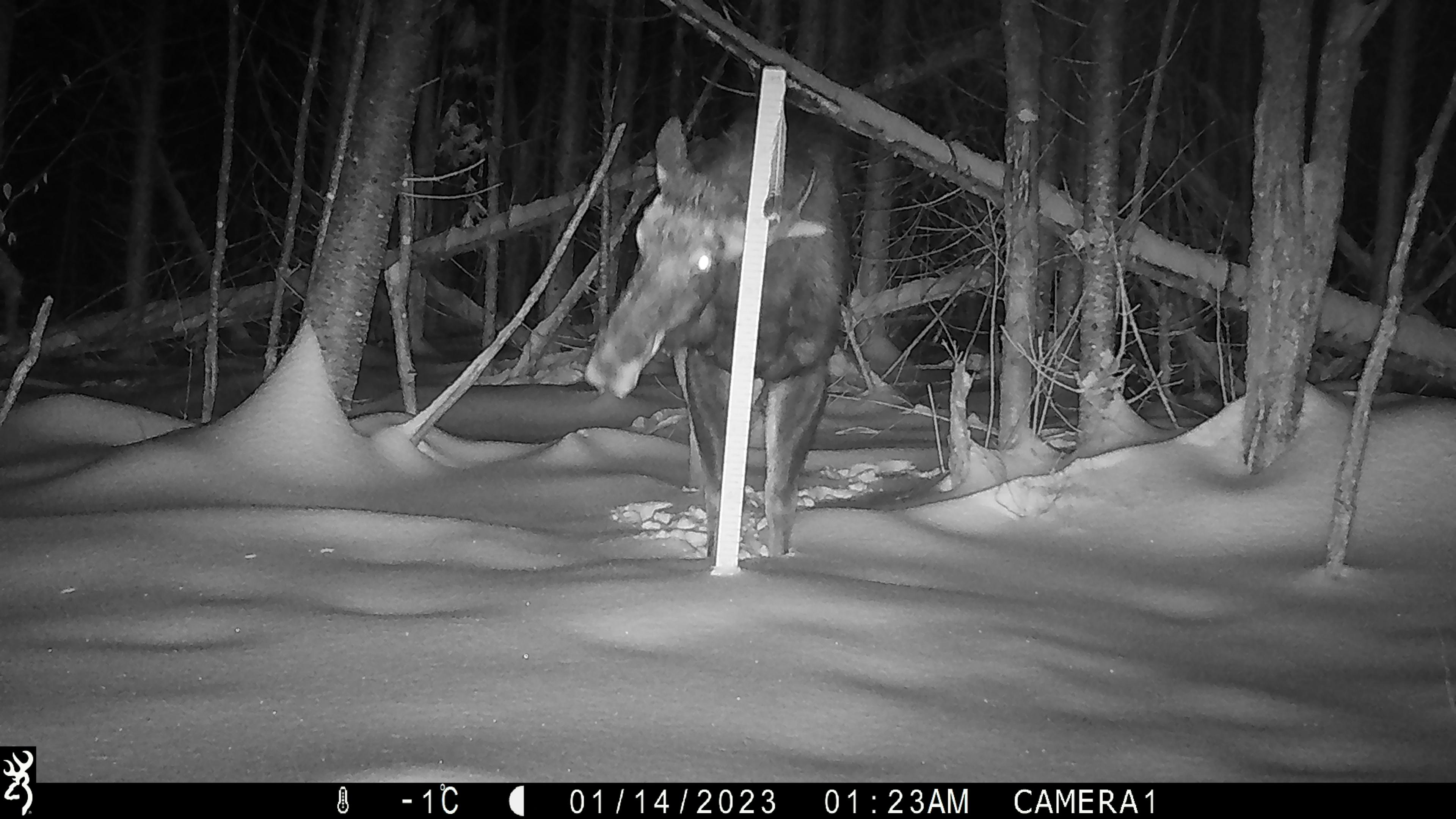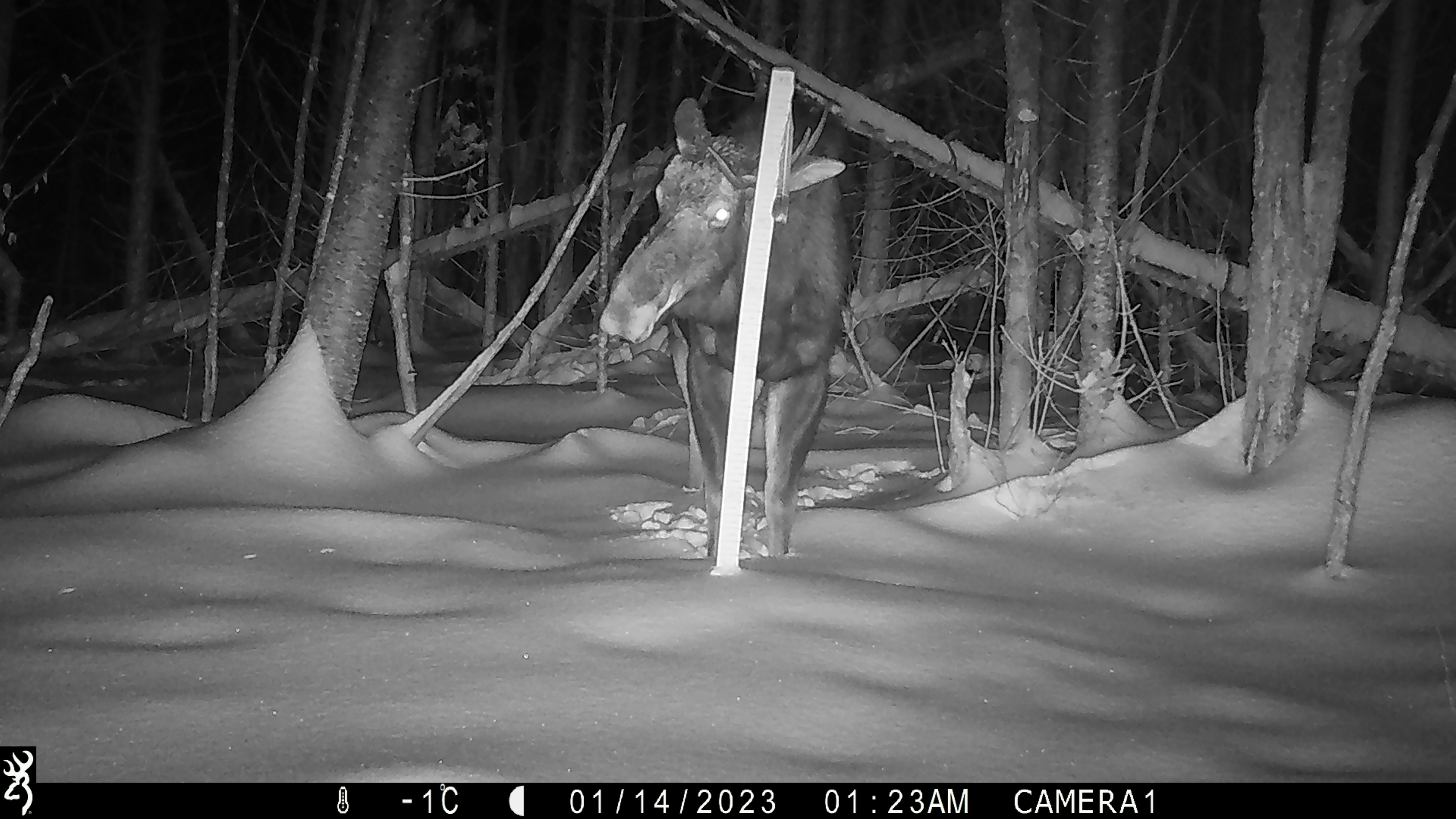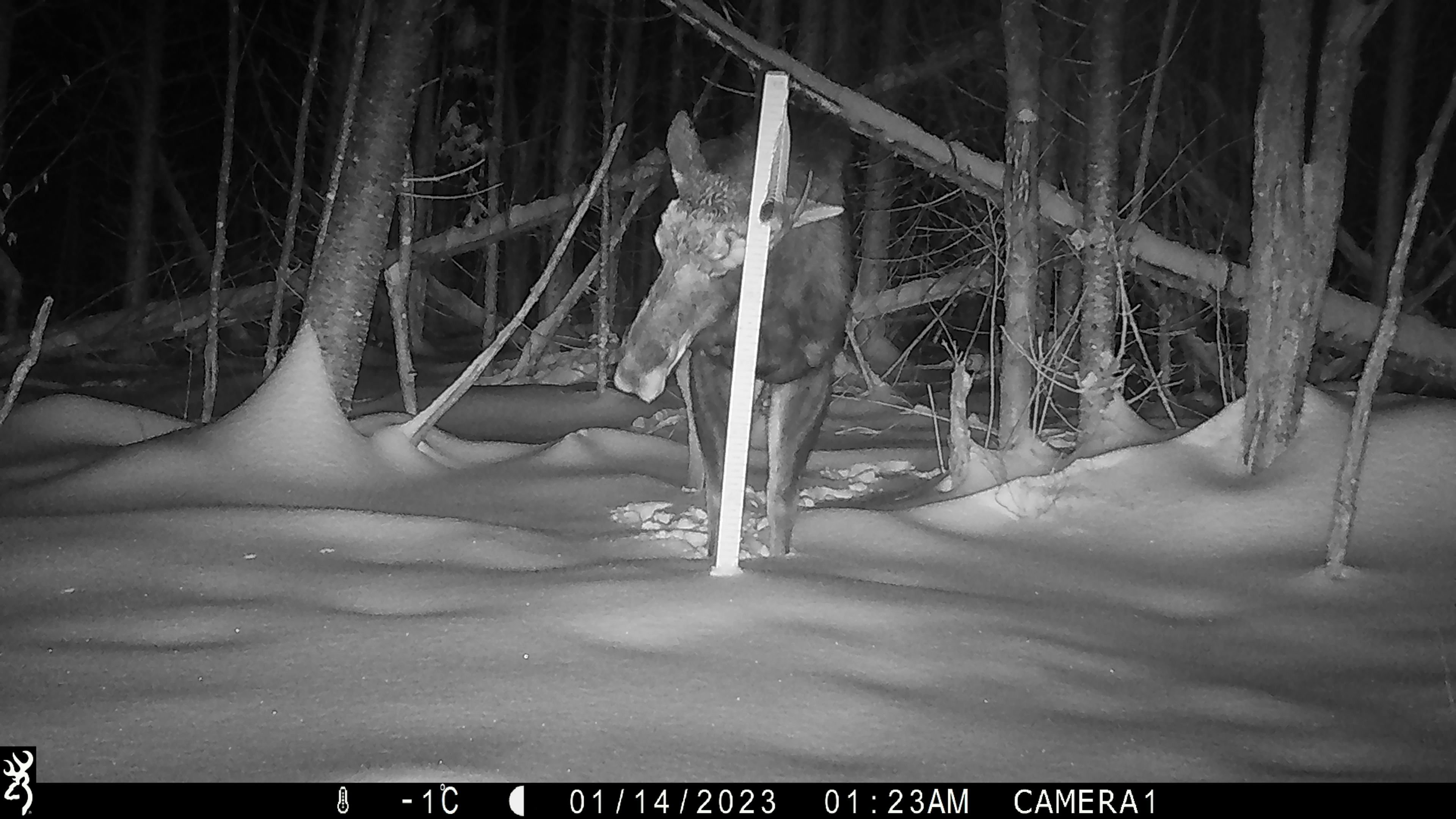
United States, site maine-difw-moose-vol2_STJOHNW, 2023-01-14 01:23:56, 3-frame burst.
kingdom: Animalia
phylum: Chordata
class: Mammalia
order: Artiodactyla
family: Cervidae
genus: Alces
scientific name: Alces alces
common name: moose